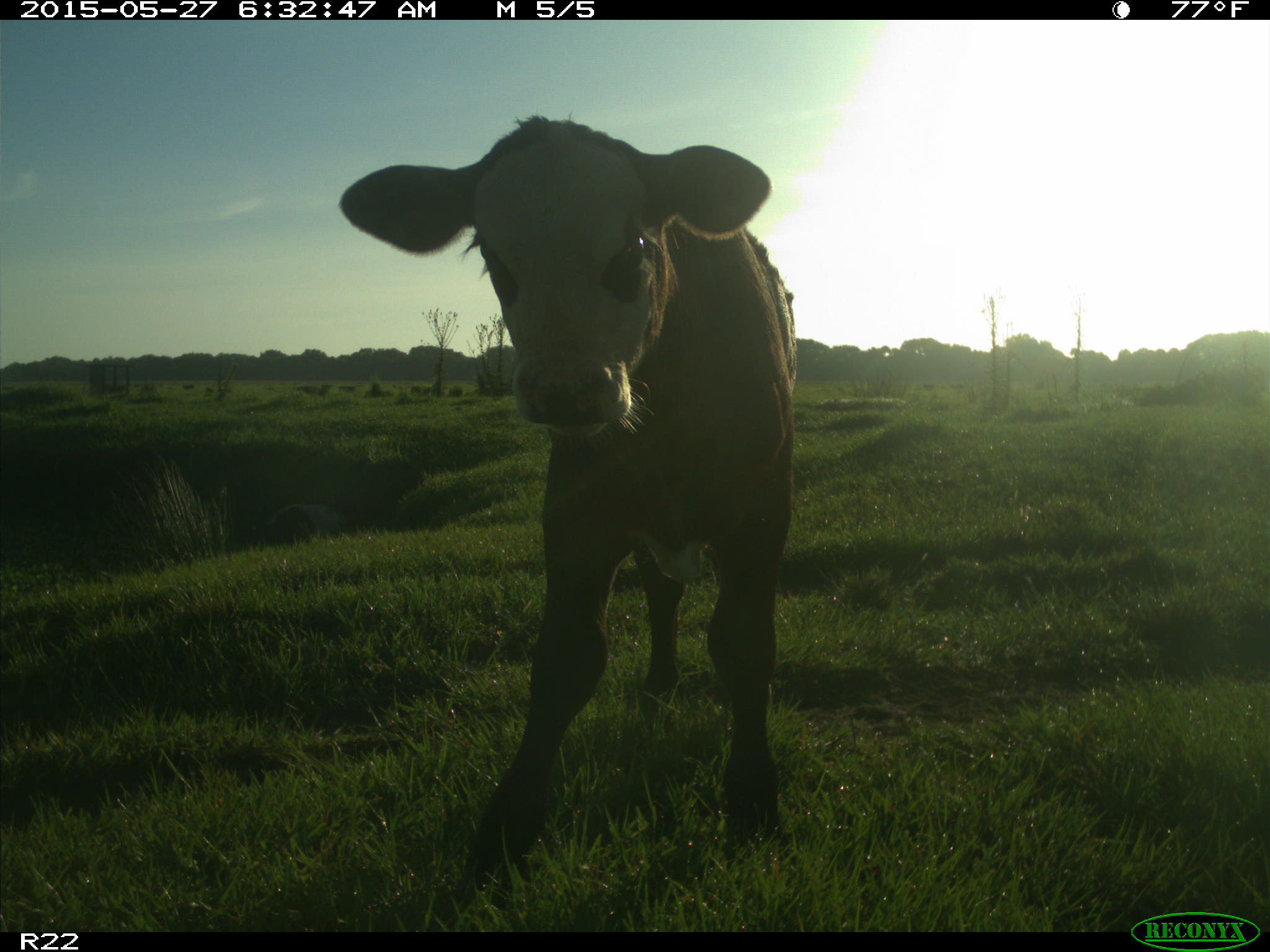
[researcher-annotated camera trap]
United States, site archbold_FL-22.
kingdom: Animalia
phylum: Chordata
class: Mammalia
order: Artiodactyla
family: Bovidae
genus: Bos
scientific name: Bos taurus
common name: domestic cow